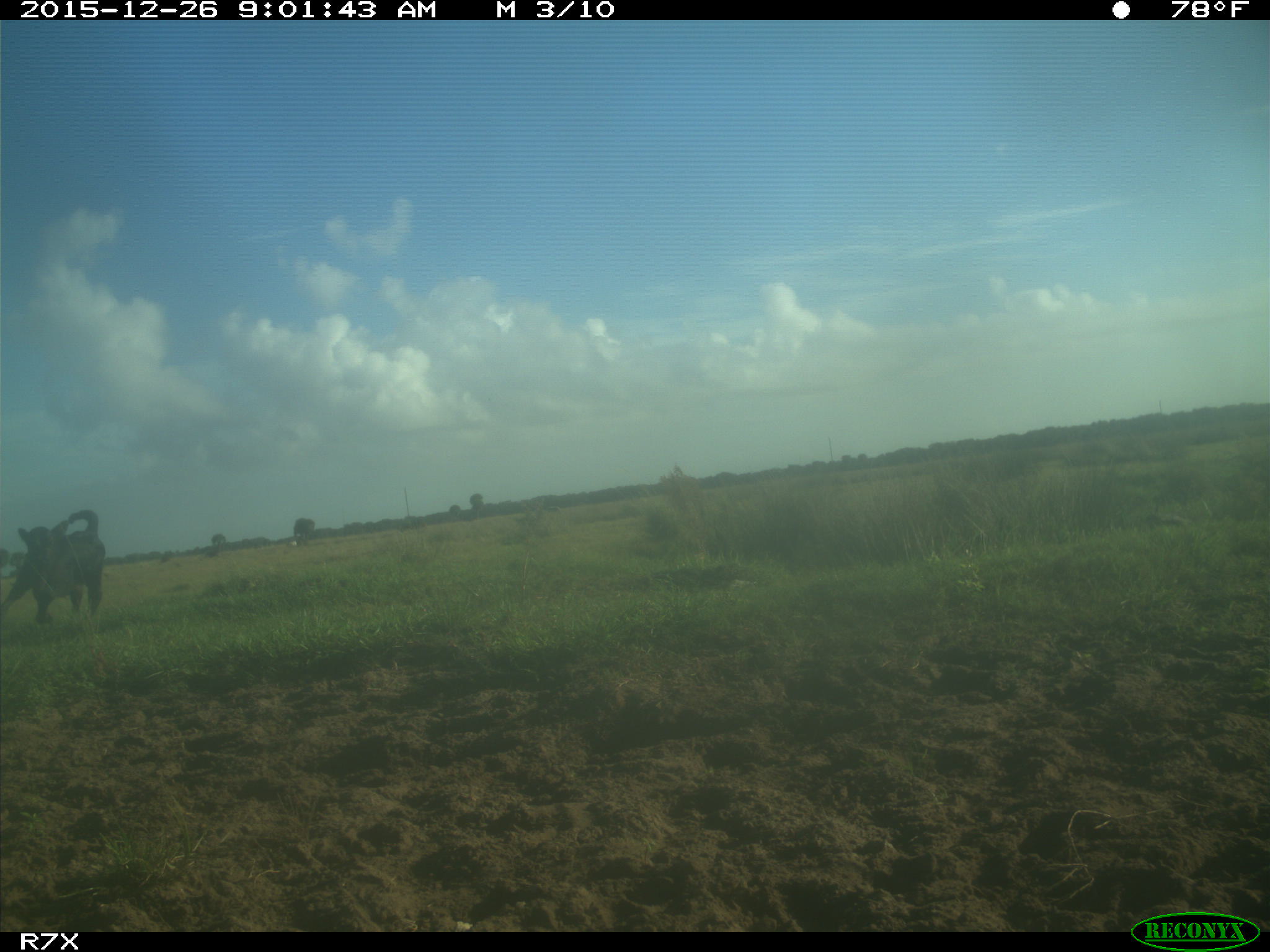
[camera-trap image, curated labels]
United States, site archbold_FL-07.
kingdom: Animalia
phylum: Chordata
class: Mammalia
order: Artiodactyla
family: Bovidae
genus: Bos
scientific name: Bos taurus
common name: domestic cow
Bos taurus (domestic cow).